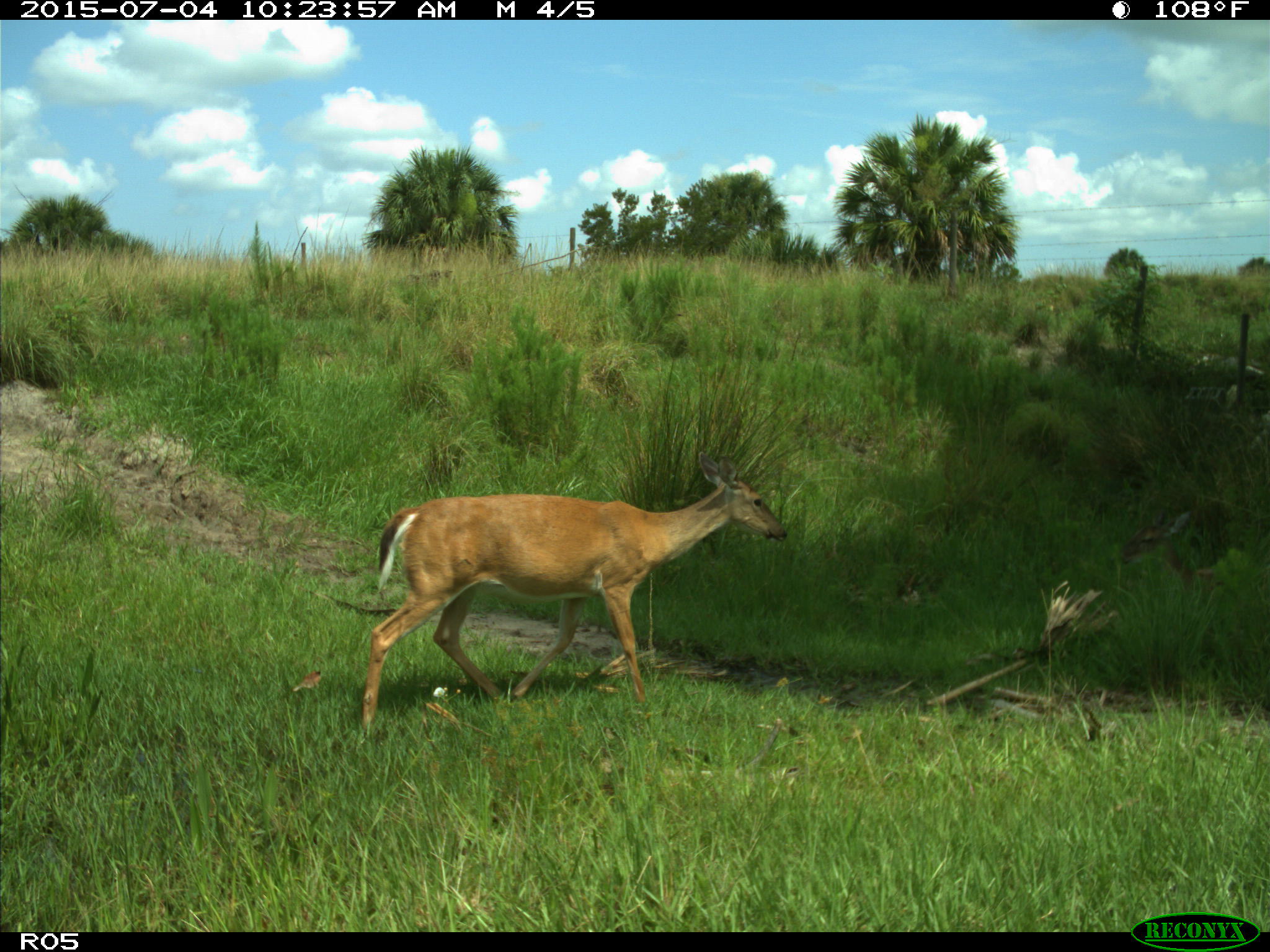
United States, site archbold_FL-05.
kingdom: Animalia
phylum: Chordata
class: Mammalia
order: Artiodactyla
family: Cervidae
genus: Odocoileus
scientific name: Odocoileus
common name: deer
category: unidentified deer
Unidentified deer (deer) (Odocoileus).